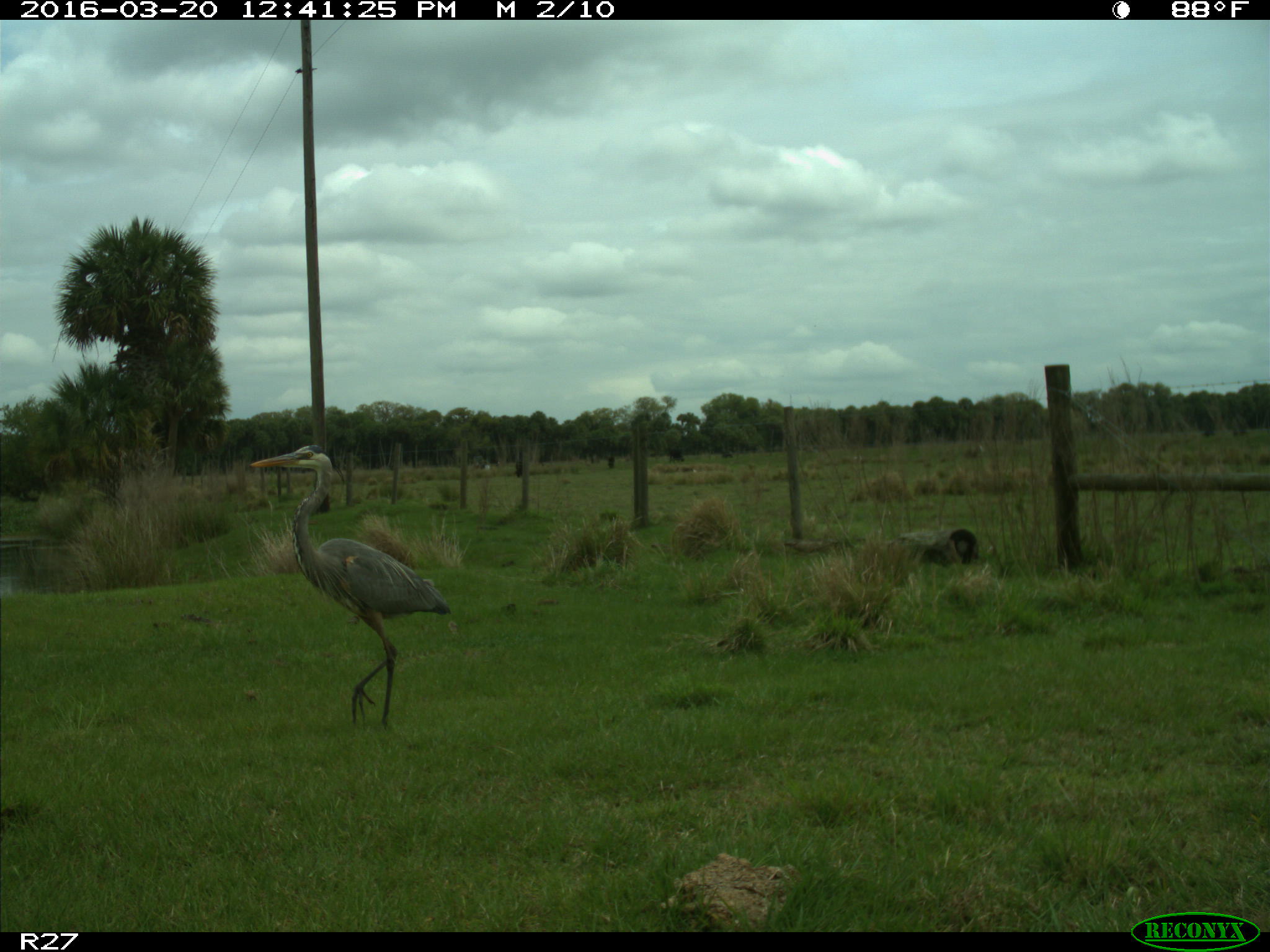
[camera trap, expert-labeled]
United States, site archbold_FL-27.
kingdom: Animalia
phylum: Chordata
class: Aves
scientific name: Aves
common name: birds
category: unidentified bird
Unidentified bird (birds) (Aves).